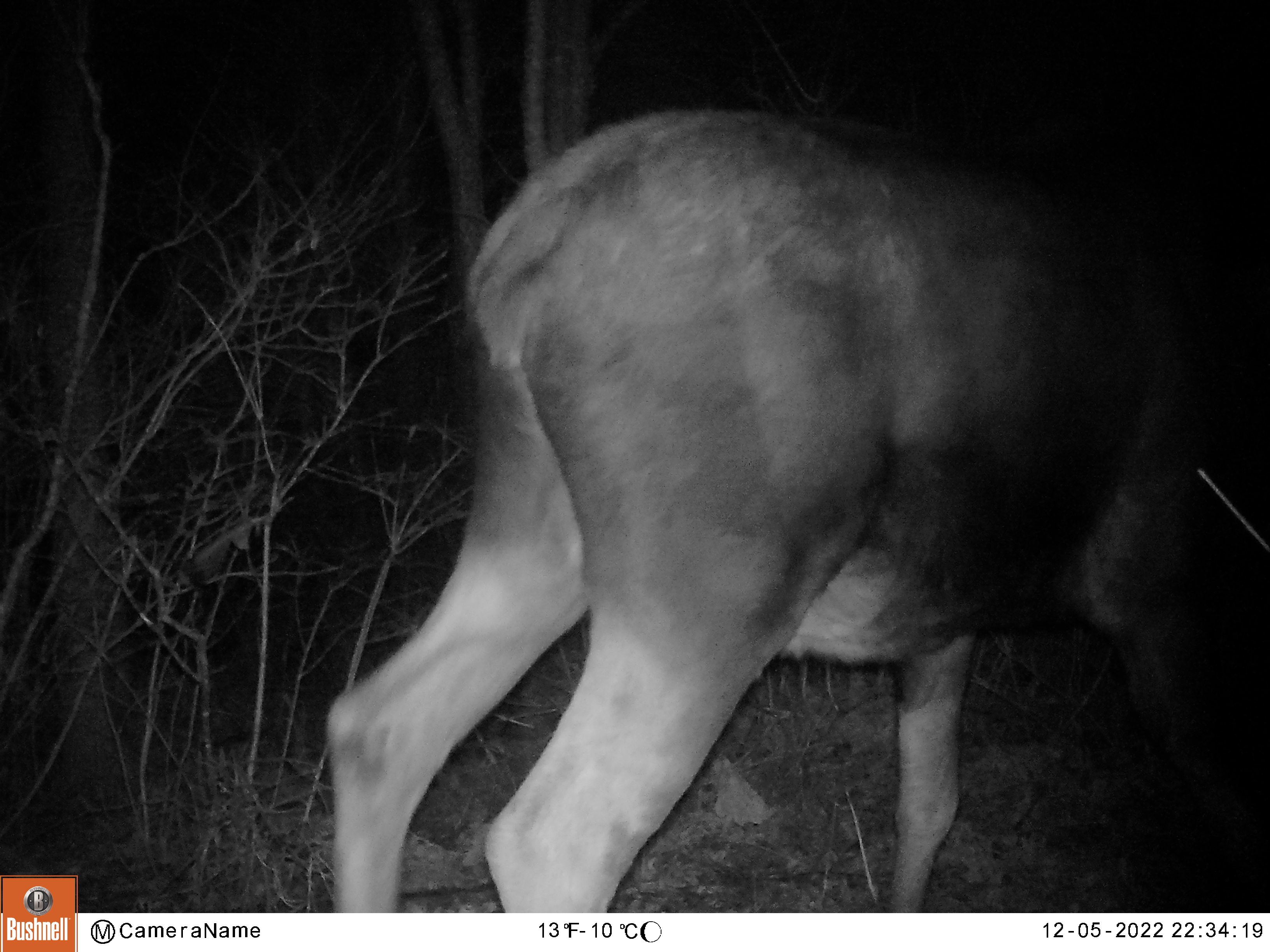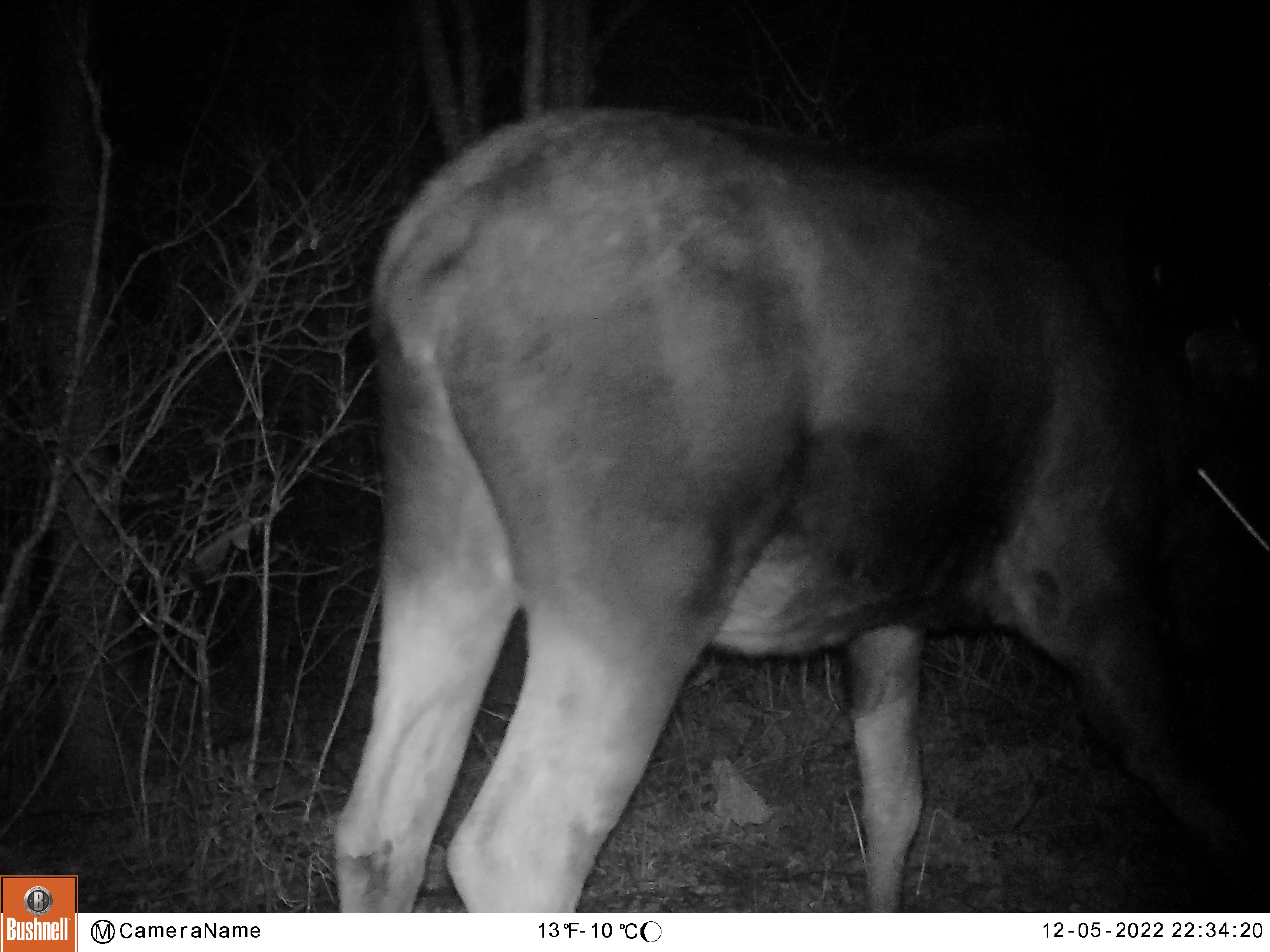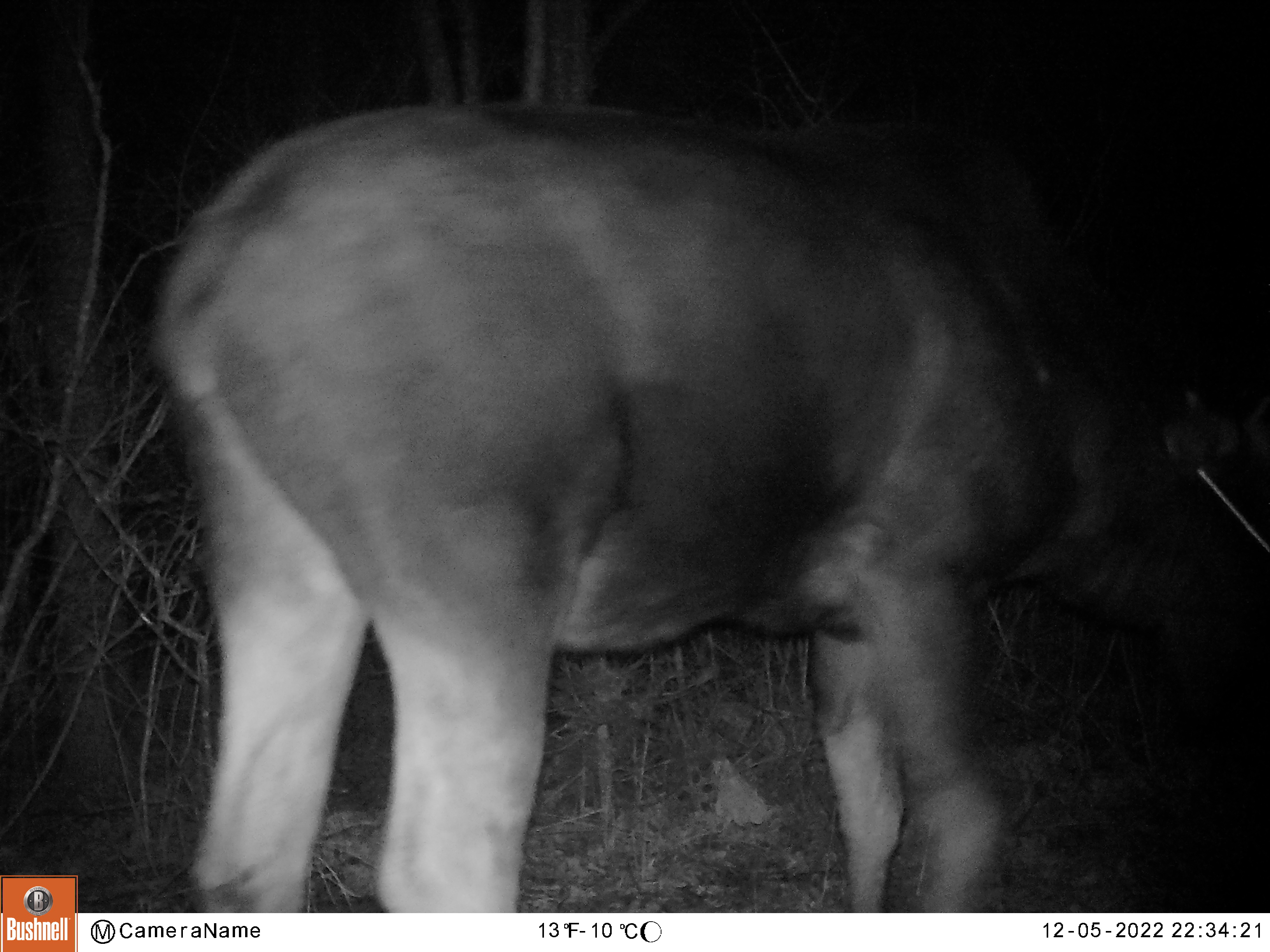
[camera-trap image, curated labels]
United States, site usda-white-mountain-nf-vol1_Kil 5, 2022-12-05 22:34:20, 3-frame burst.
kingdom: Animalia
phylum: Chordata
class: Mammalia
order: Artiodactyla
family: Cervidae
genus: Alces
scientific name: Alces alces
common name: moose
Moose (Alces alces).